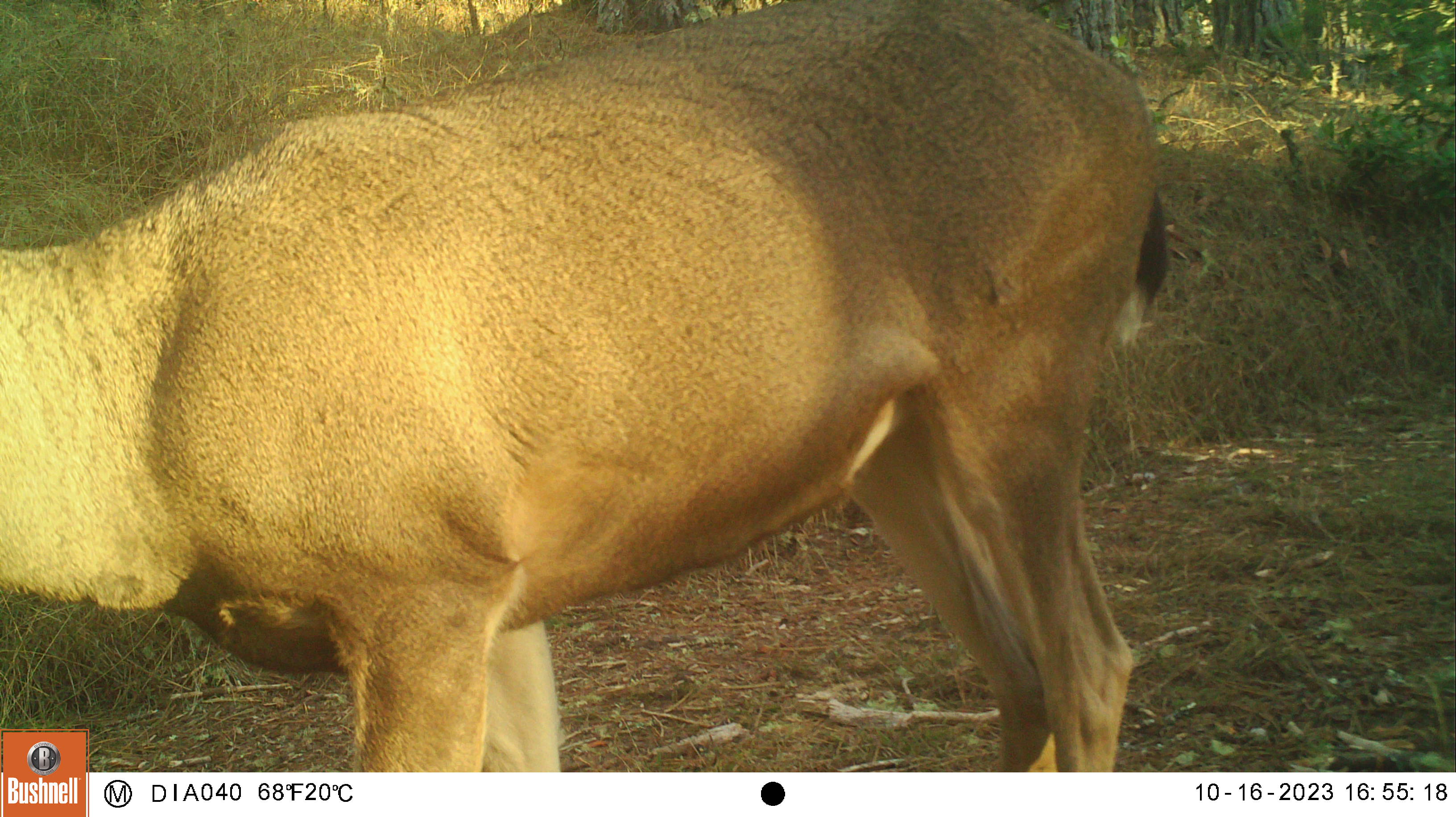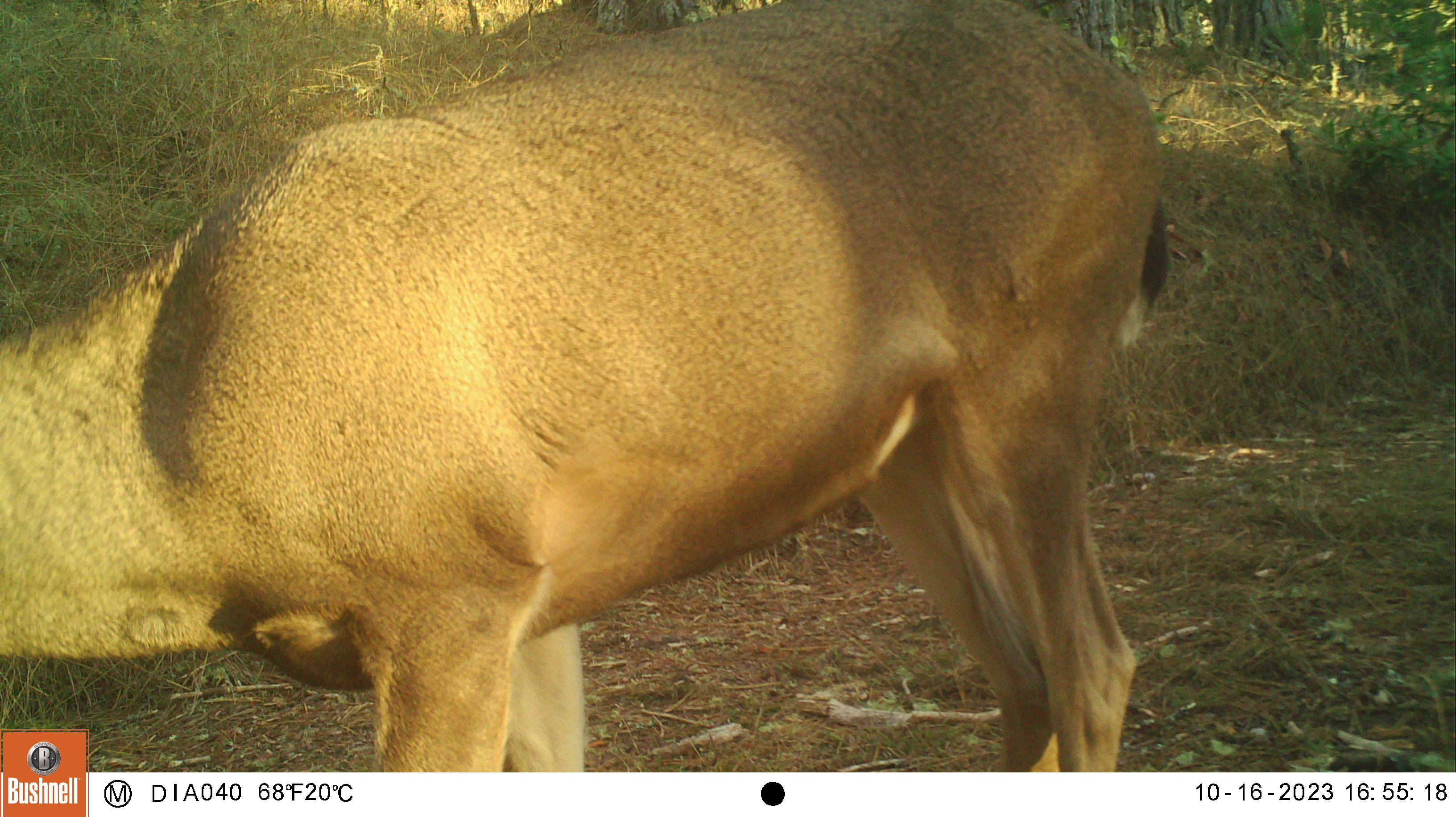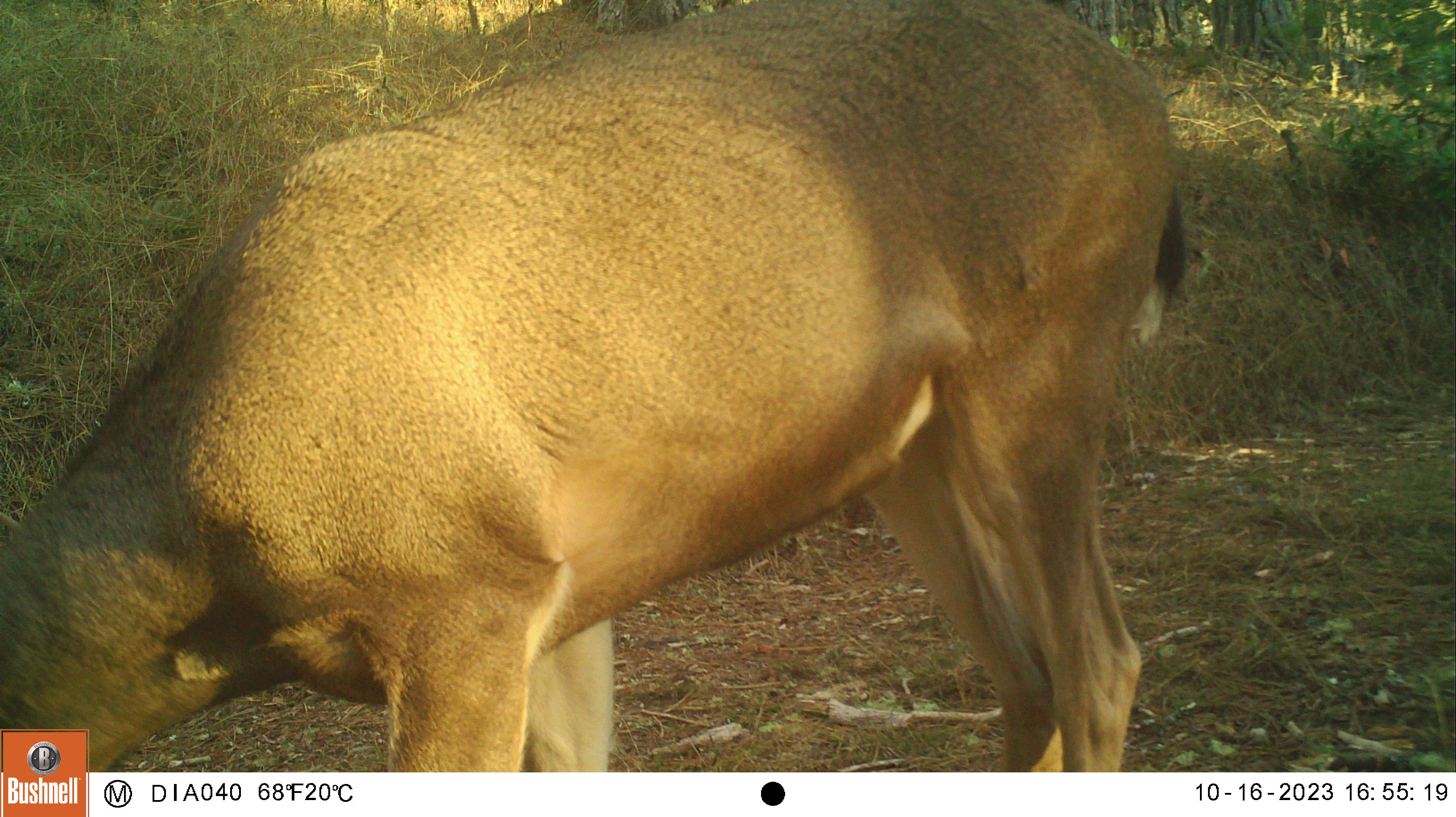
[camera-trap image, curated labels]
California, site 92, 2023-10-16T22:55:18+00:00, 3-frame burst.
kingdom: Animalia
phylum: Chordata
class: Mammalia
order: Artiodactyla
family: Cervidae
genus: Odocoileus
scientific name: Odocoileus hemionus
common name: mule deer